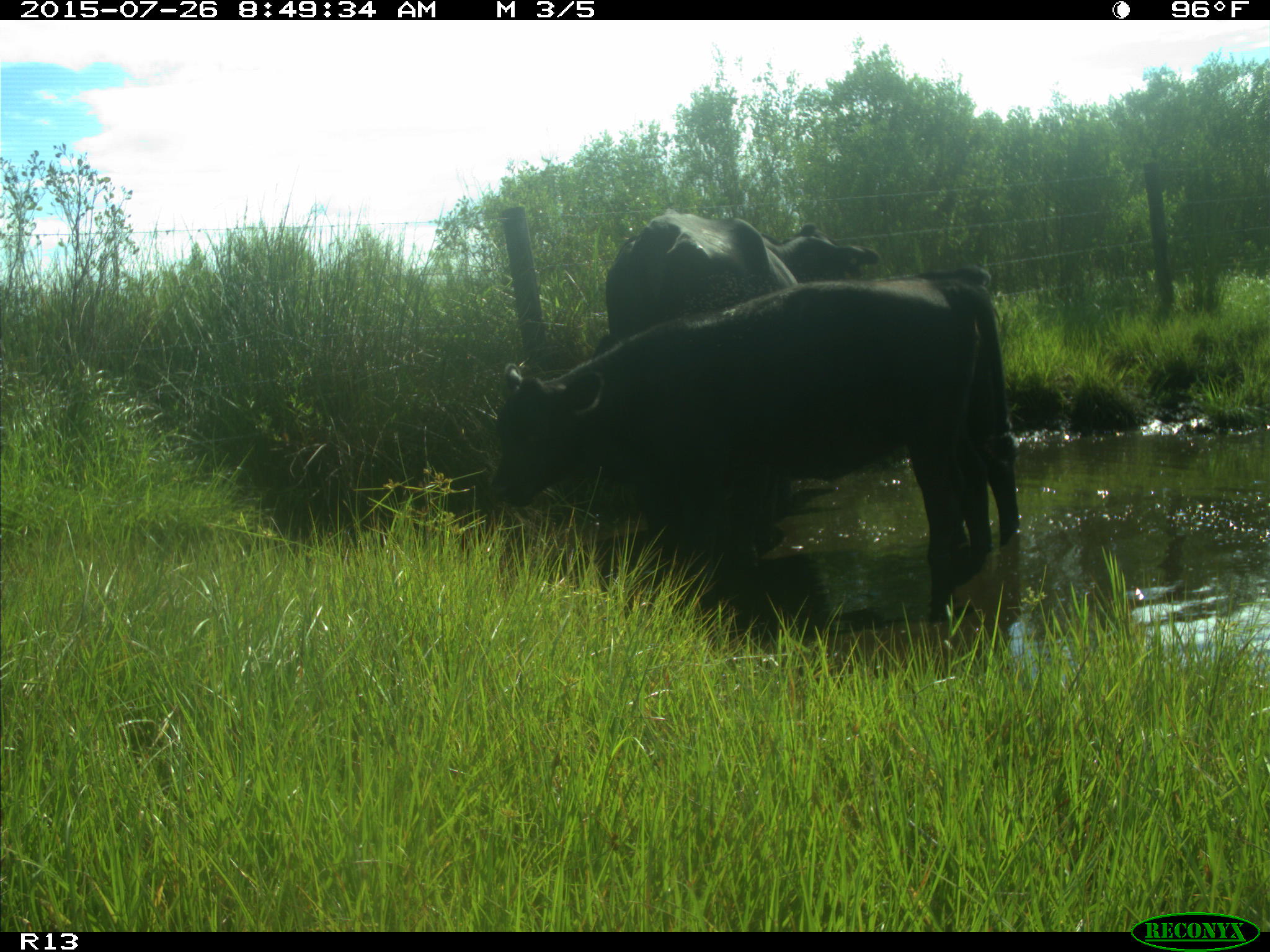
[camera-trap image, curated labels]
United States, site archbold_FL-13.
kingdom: Animalia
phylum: Chordata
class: Mammalia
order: Artiodactyla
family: Bovidae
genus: Bos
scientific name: Bos taurus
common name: domestic cow